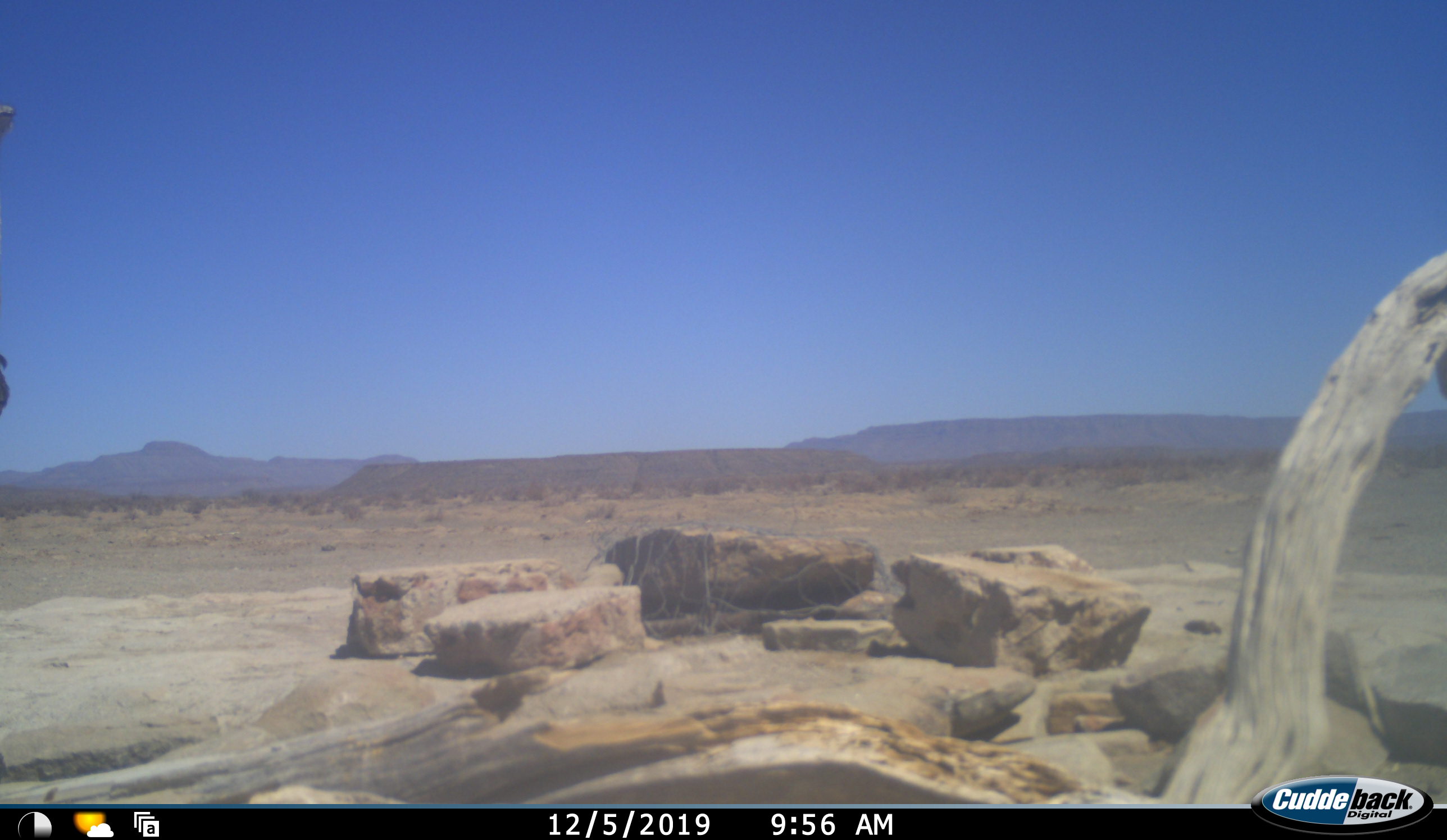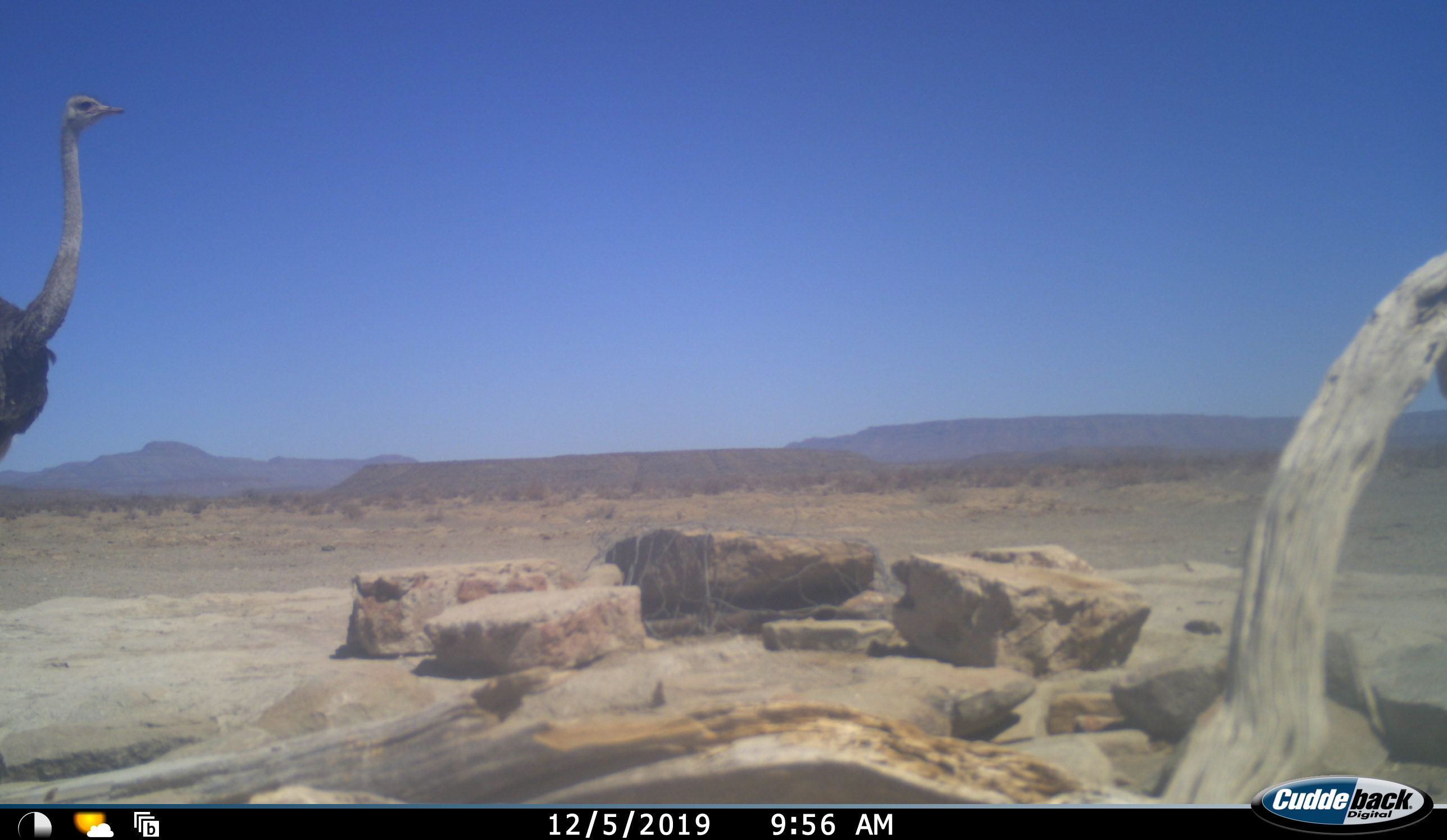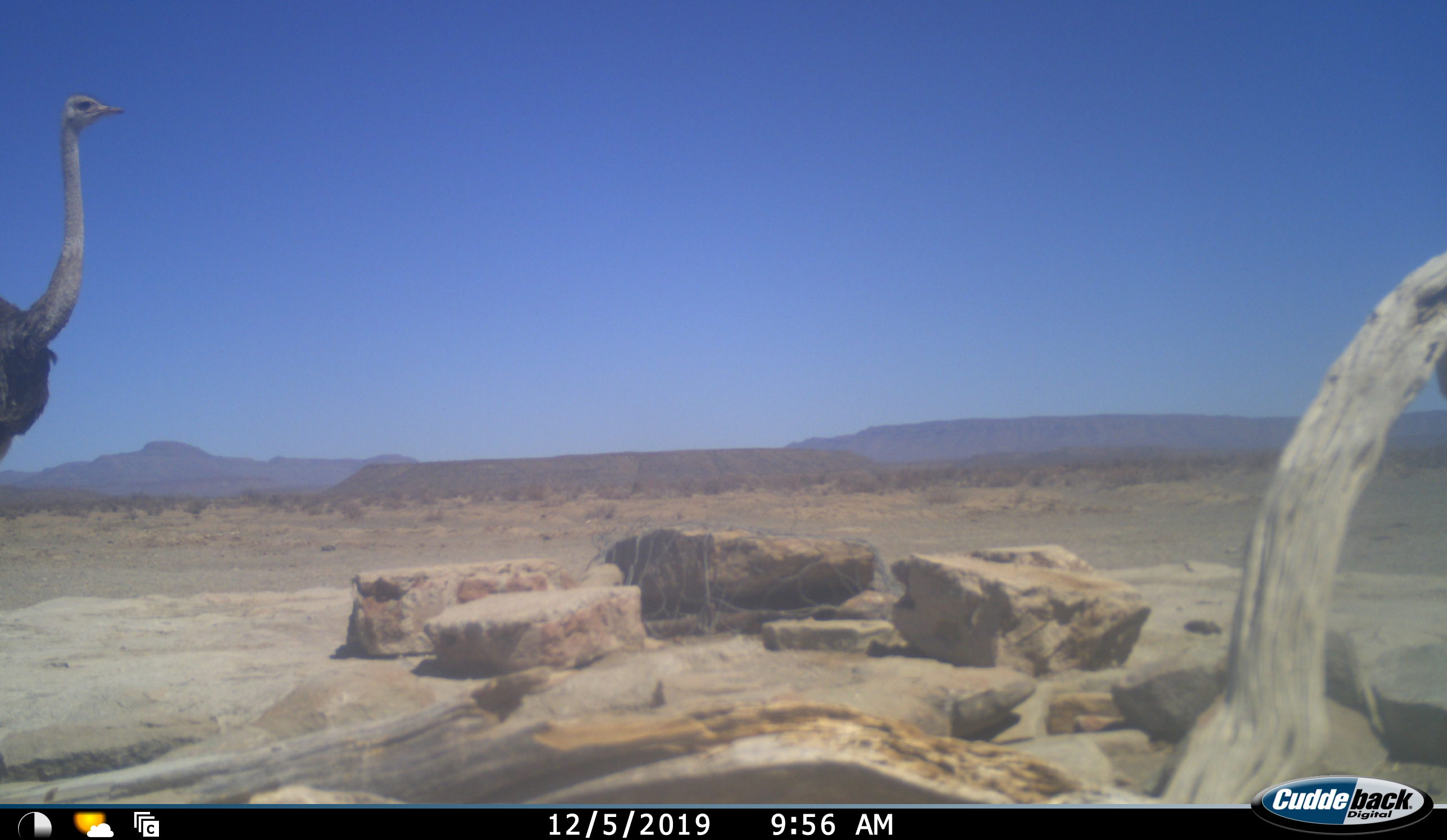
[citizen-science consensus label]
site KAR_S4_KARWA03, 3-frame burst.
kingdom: Animalia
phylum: Chordata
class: Aves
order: Struthioniformes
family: Struthionidae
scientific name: Struthionidae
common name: ostrich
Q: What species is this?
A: Ostrich (Struthionidae).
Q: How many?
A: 1.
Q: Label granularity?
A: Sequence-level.